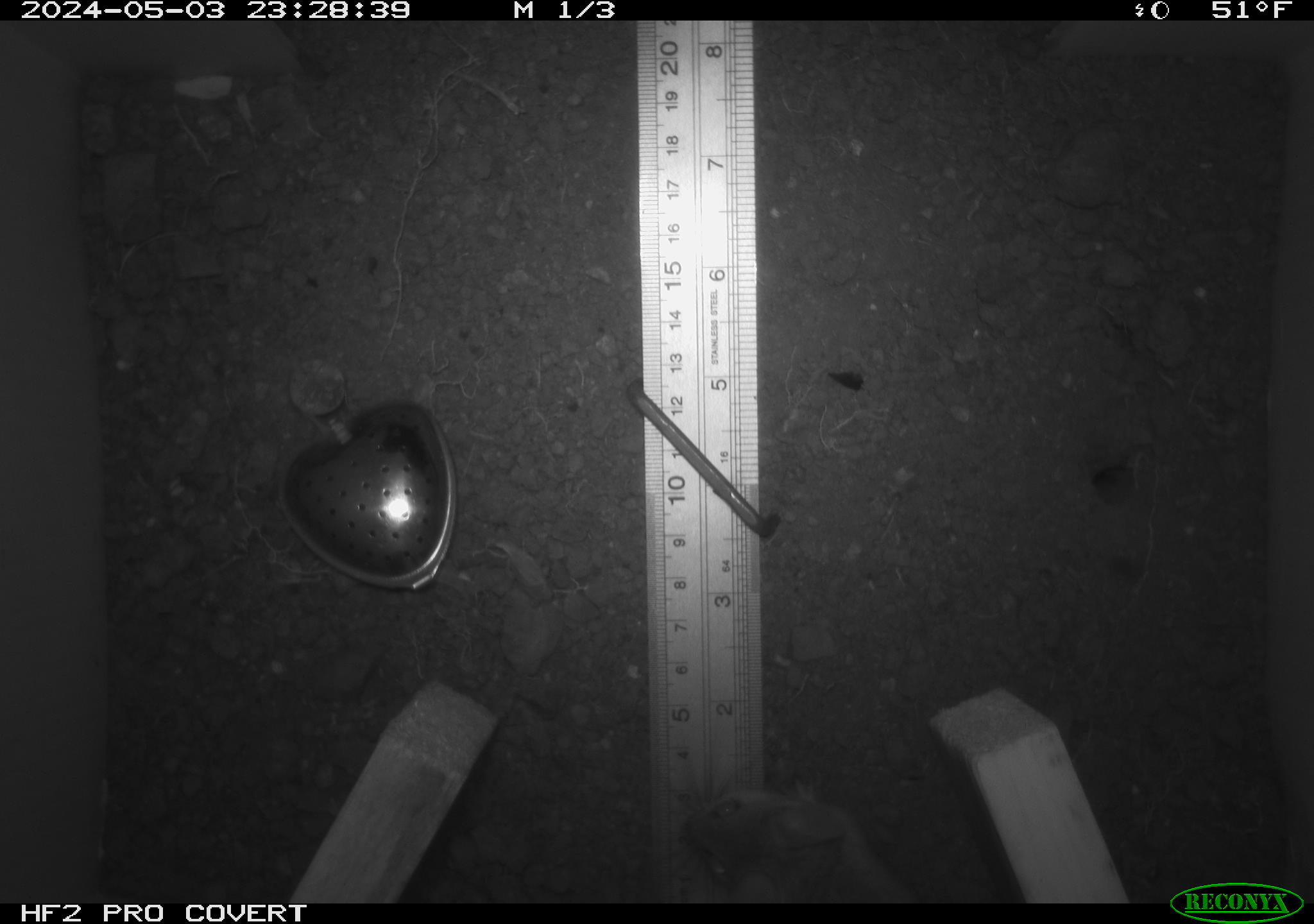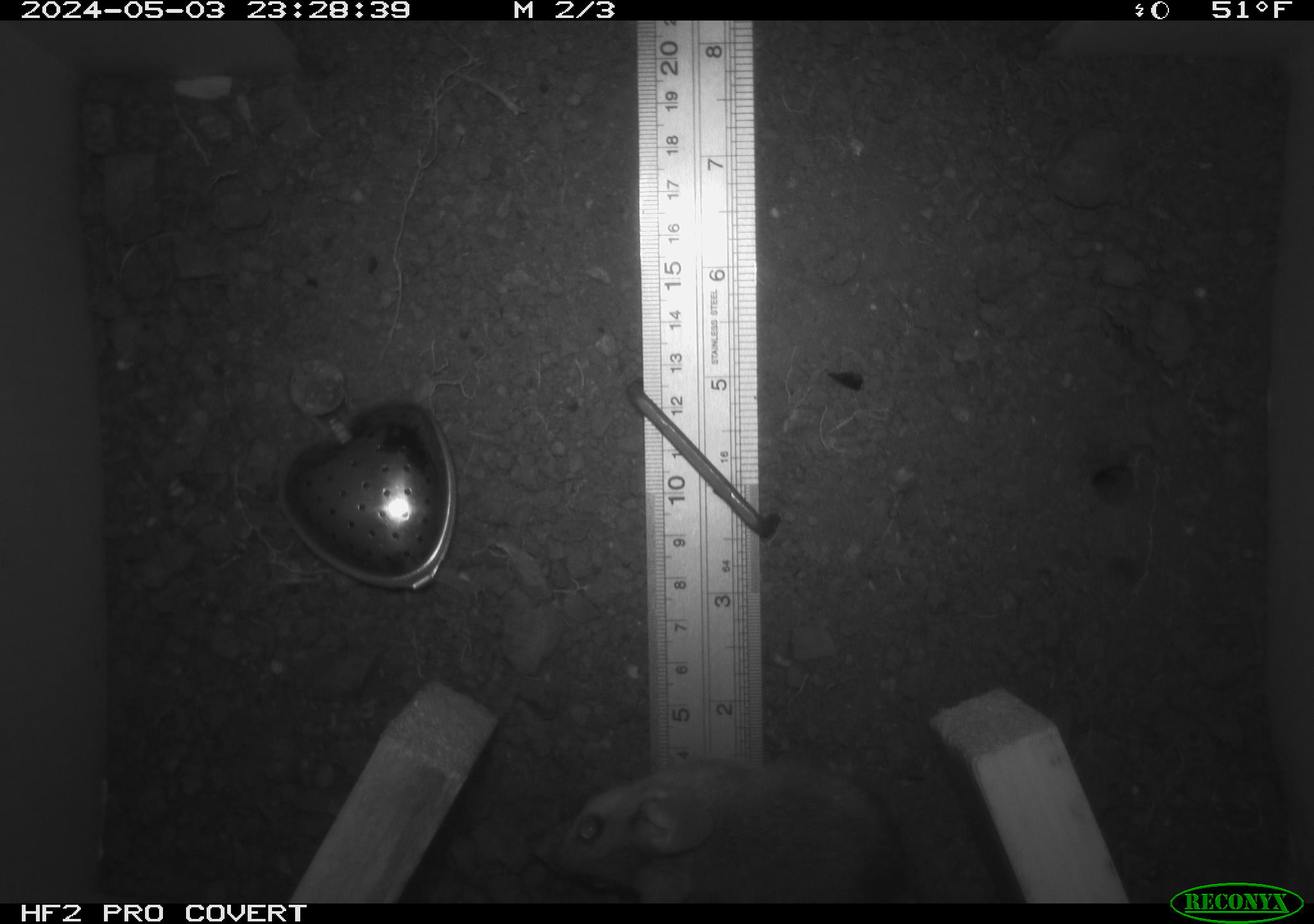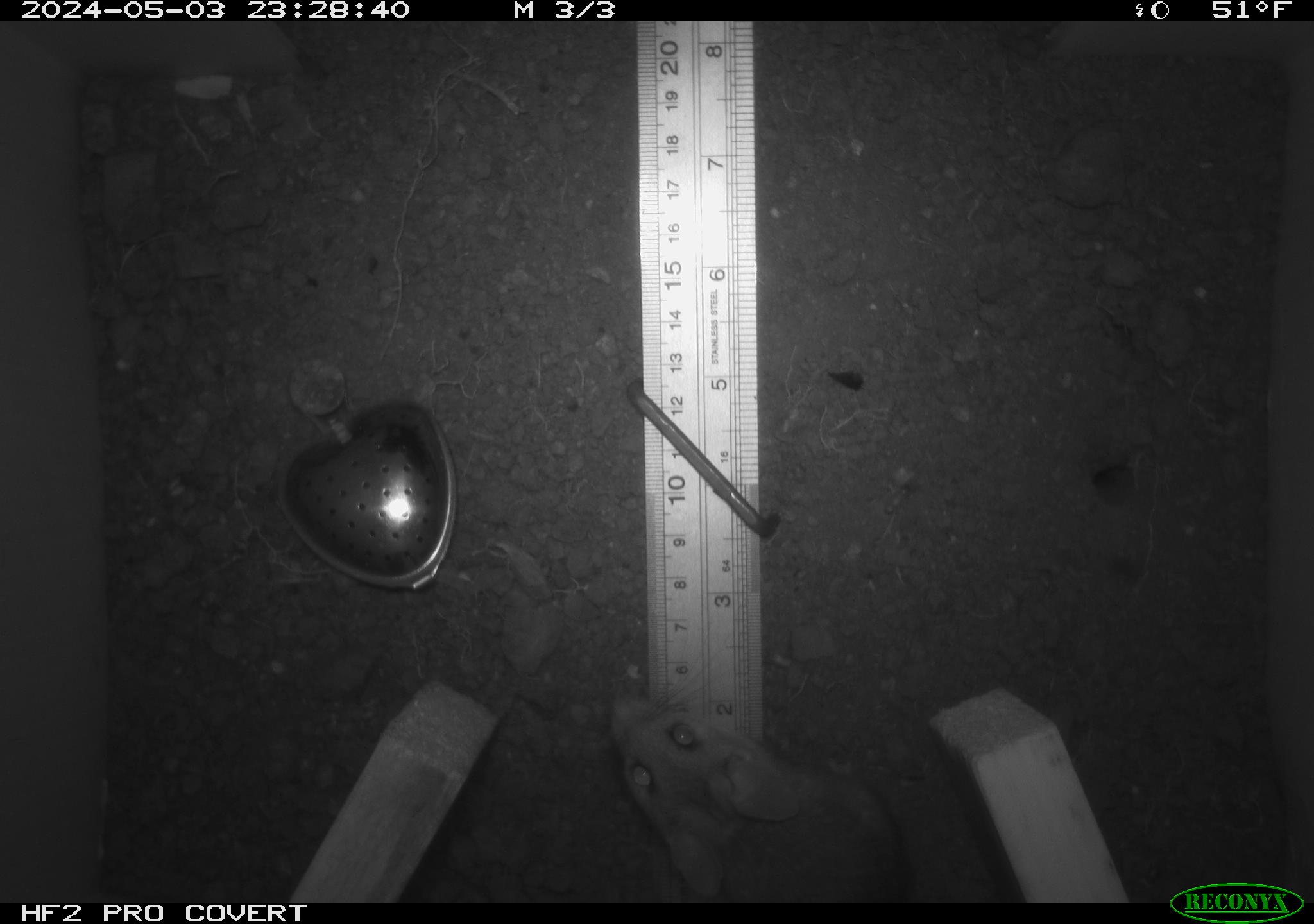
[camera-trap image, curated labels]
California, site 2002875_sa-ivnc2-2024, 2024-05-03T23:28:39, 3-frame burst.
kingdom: Animalia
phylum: Chordata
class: Mammalia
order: Rodentia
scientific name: Rodentia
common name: rodent